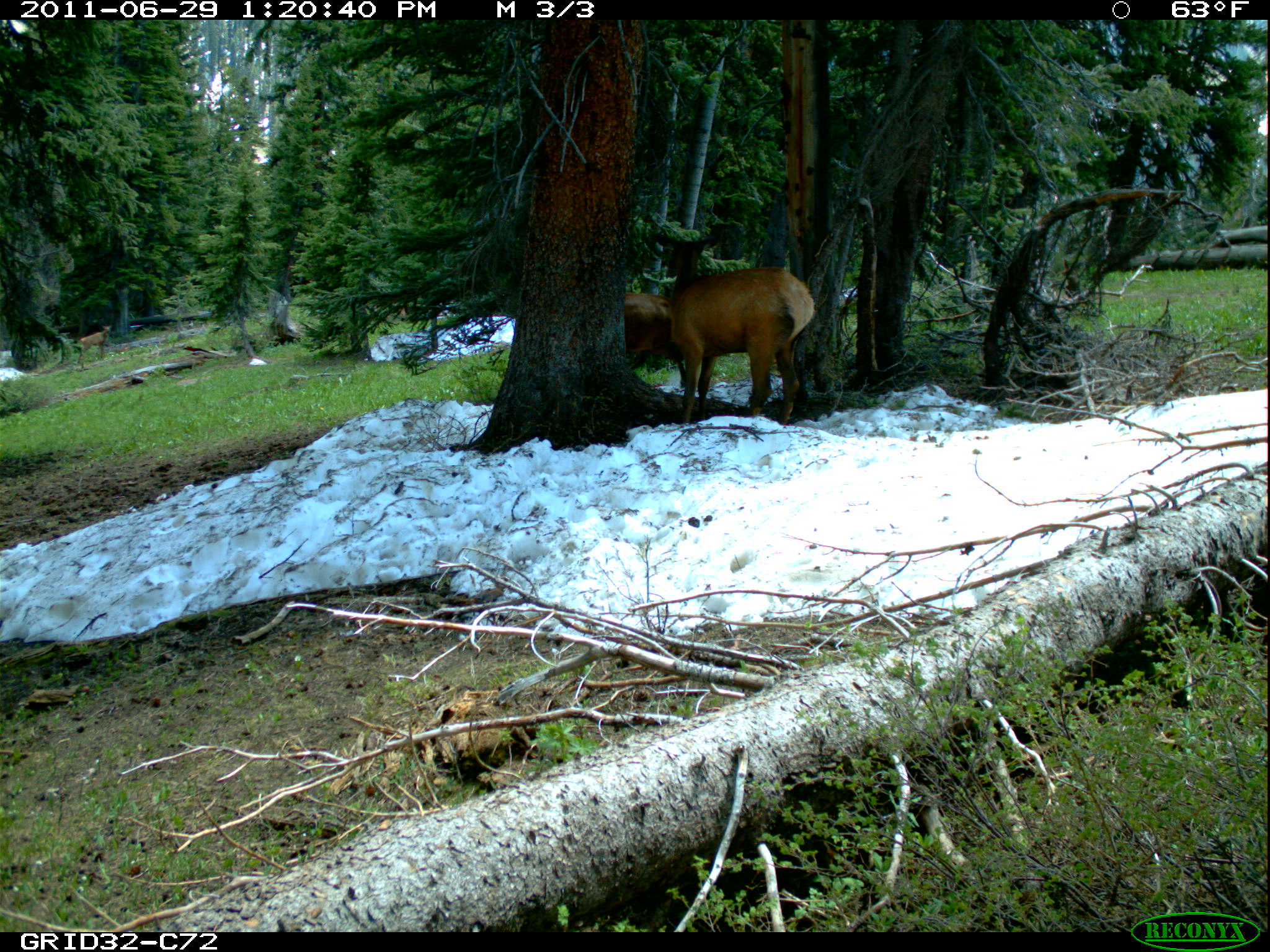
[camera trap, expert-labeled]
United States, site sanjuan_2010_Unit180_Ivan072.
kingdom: Animalia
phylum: Chordata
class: Mammalia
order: Artiodactyla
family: Cervidae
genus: Cervus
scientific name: Cervus elaphus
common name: red deer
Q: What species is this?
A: Cervus elaphus (red deer).